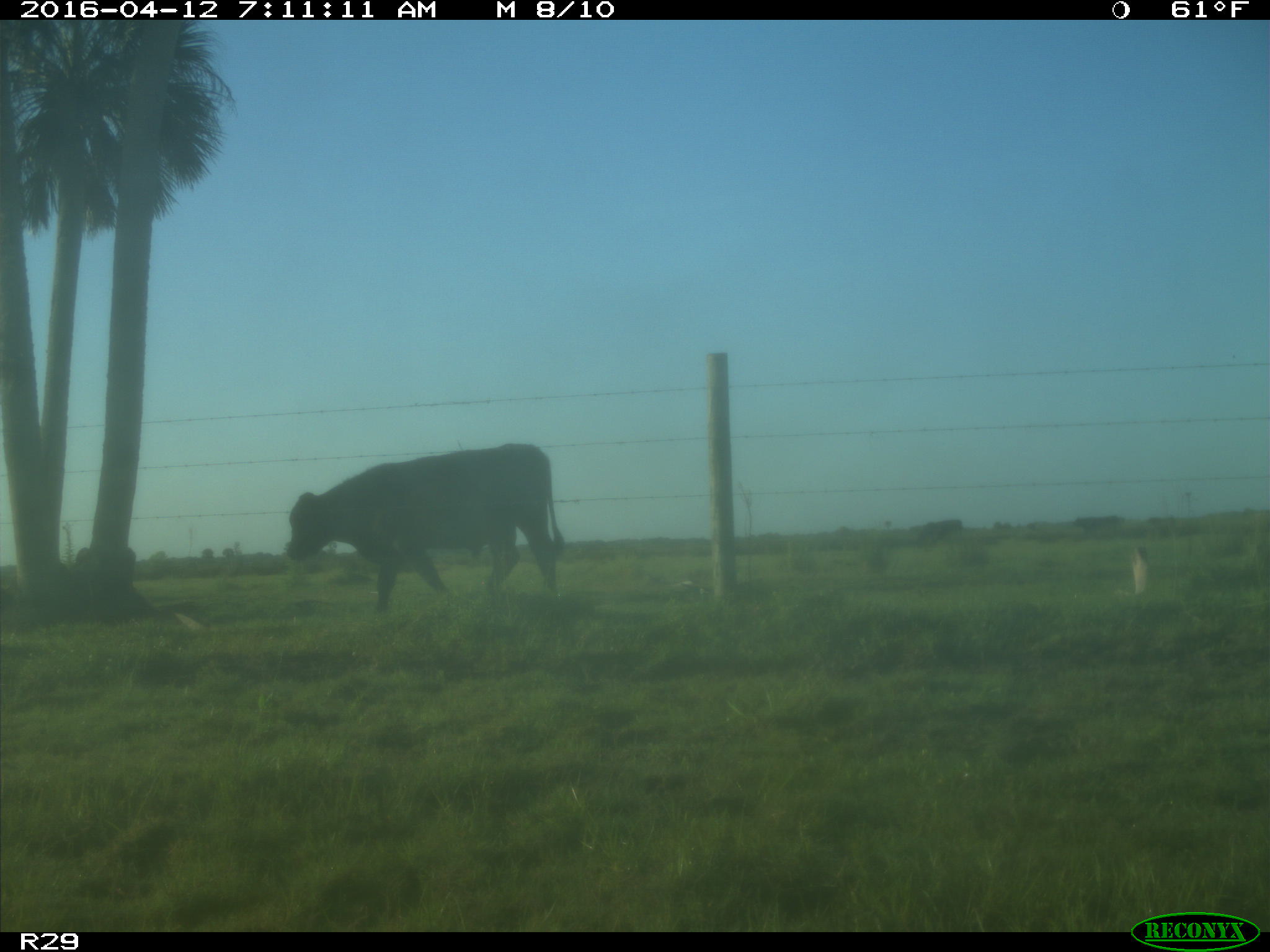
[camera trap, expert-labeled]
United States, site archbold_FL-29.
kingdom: Animalia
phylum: Chordata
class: Mammalia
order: Artiodactyla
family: Bovidae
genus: Bos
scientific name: Bos taurus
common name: domestic cow